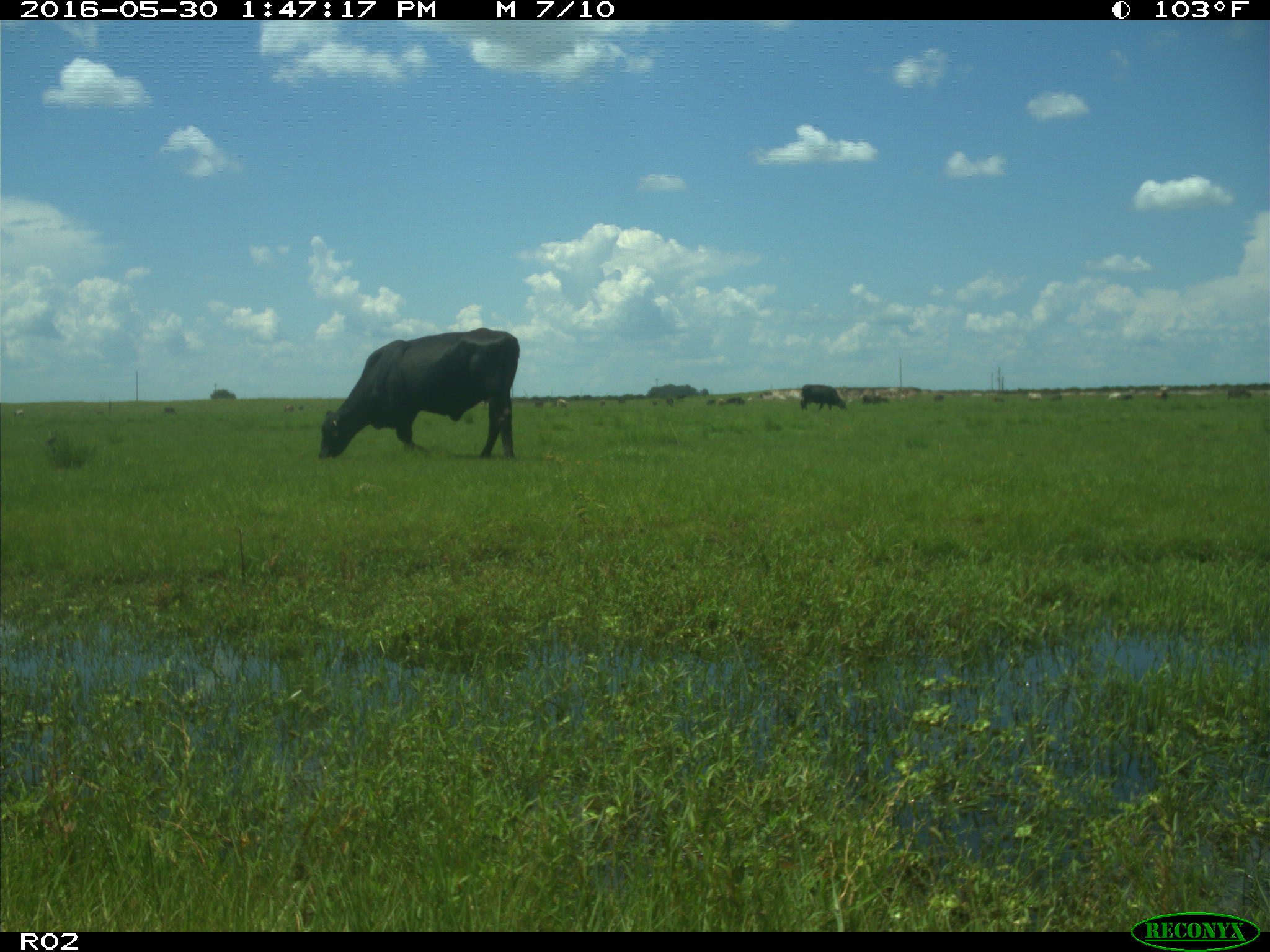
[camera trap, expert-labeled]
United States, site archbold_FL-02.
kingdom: Animalia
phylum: Chordata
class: Mammalia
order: Artiodactyla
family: Bovidae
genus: Bos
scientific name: Bos taurus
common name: domestic cow